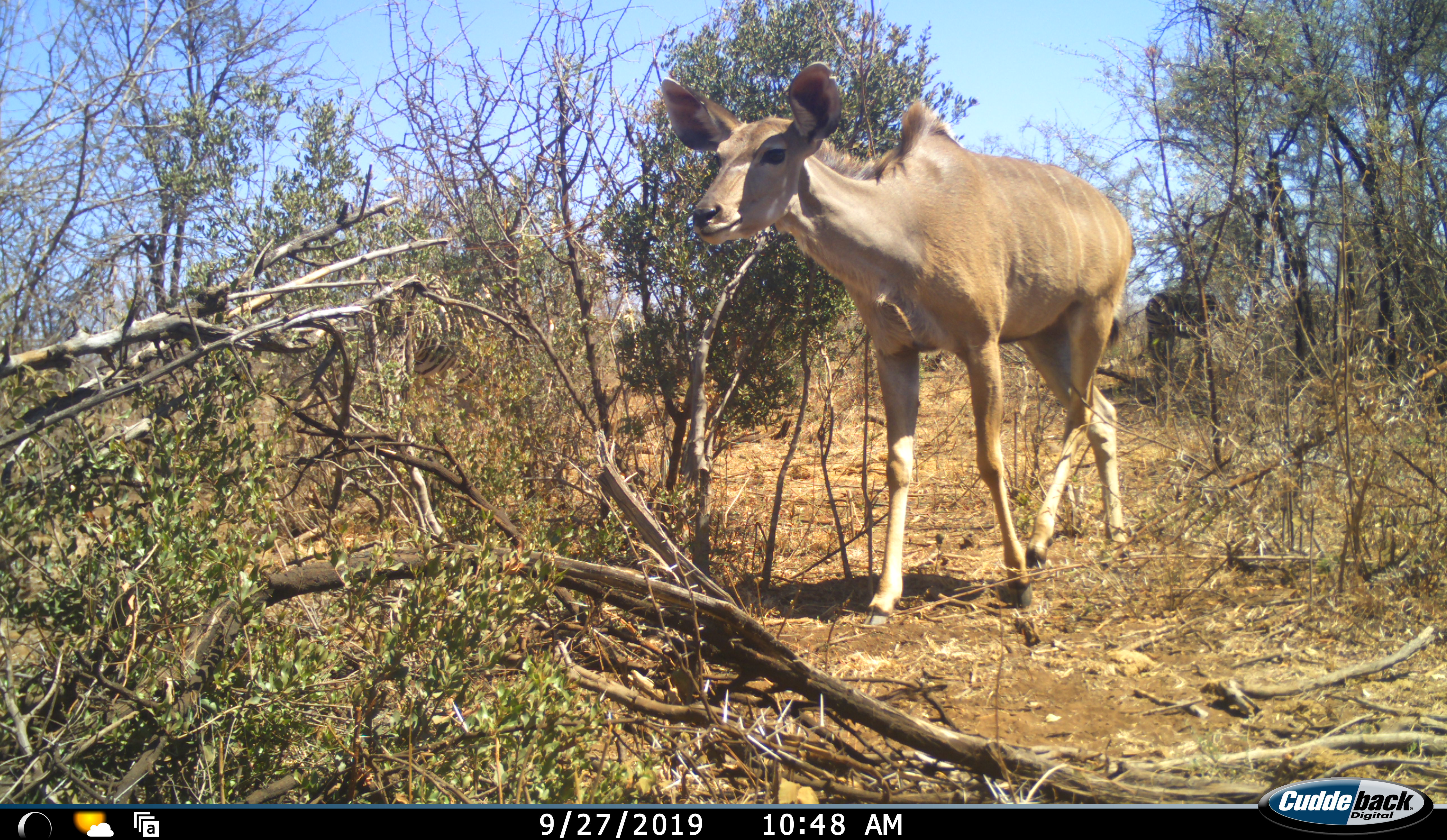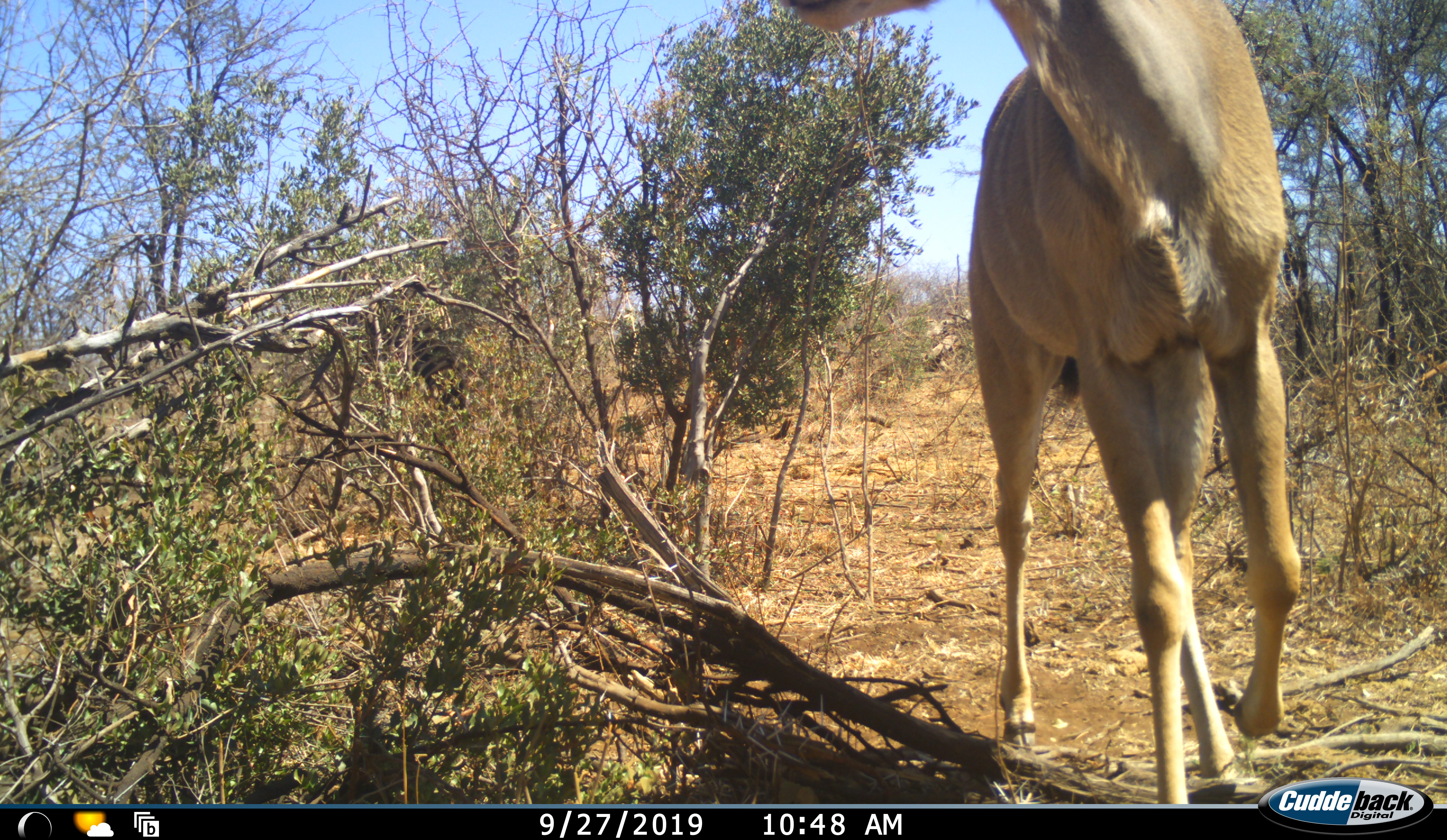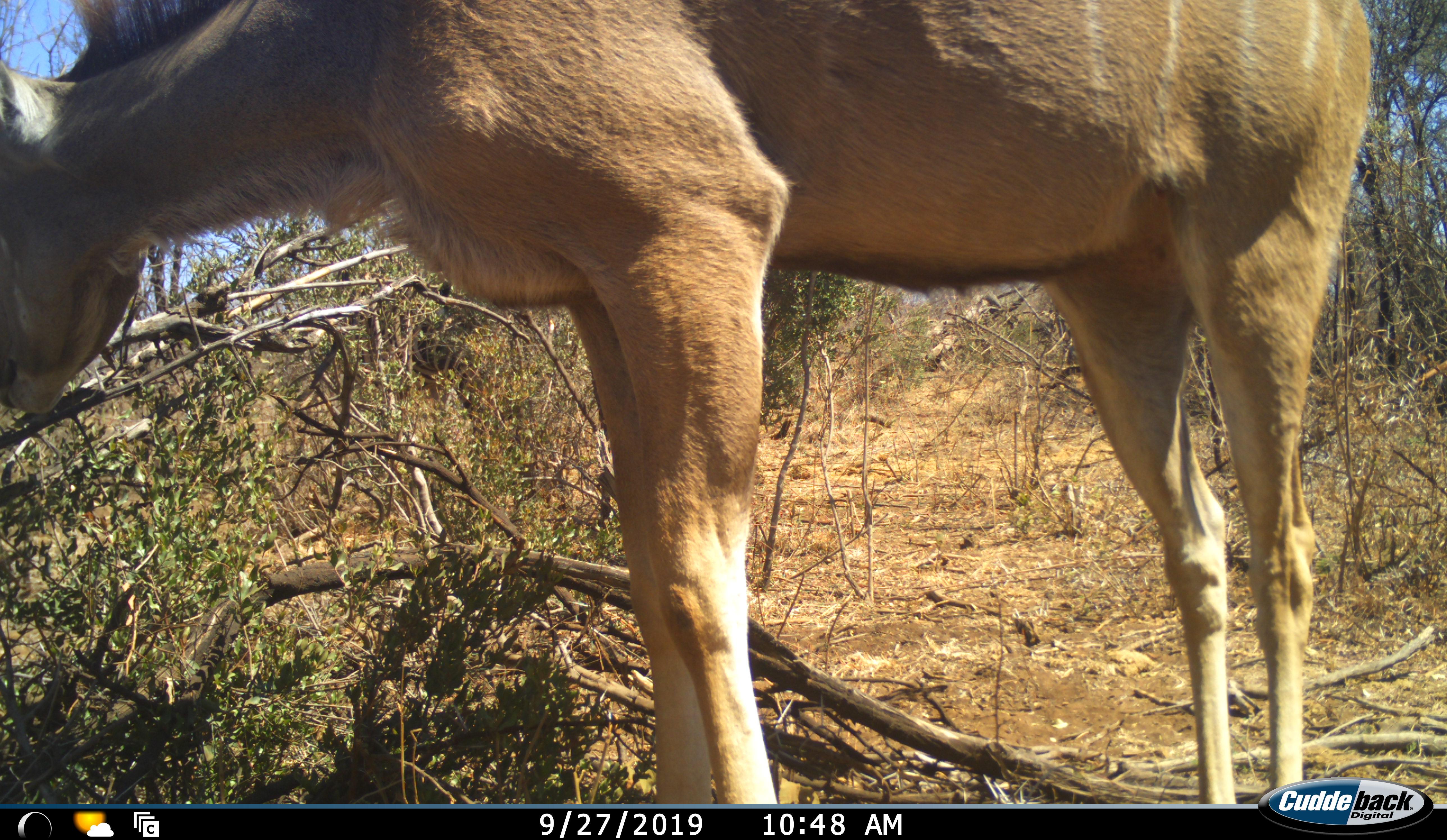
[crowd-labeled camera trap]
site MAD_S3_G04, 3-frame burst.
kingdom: Animalia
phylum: Chordata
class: Mammalia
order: Artiodactyla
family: Bovidae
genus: Tragelaphus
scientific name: Tragelaphus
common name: kudu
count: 1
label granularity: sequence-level